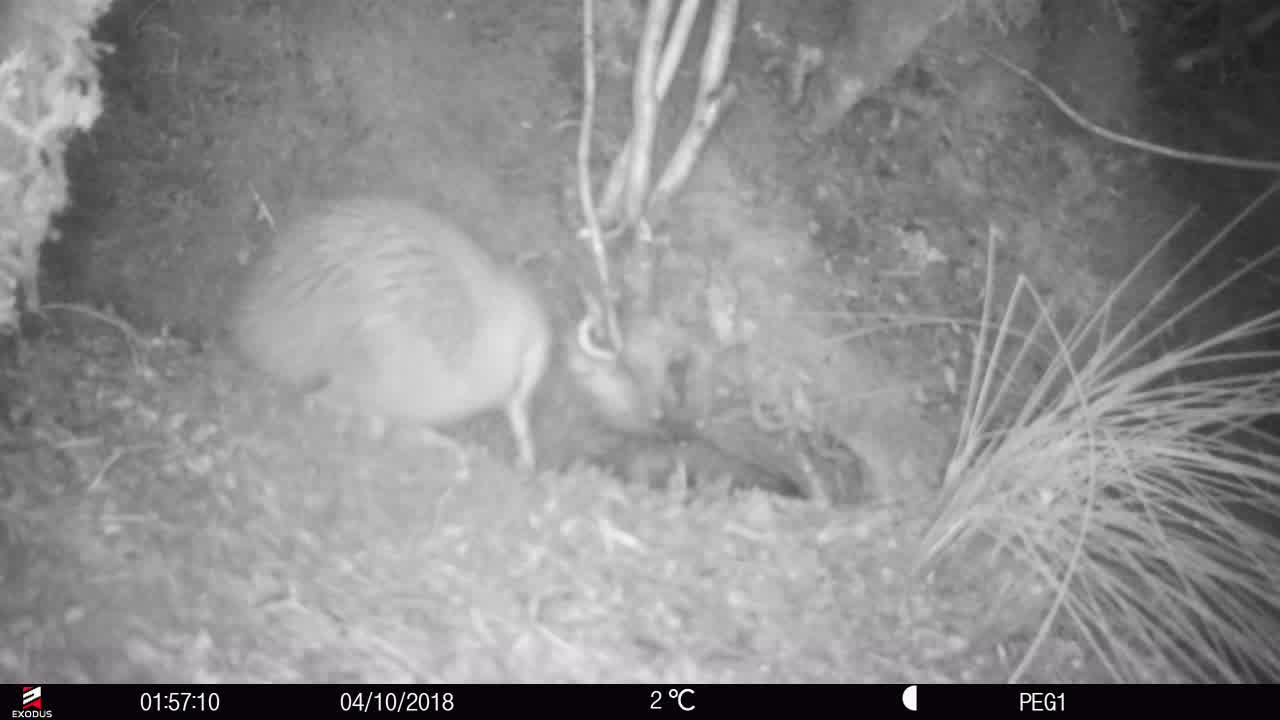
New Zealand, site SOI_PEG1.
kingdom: Animalia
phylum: Chordata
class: Aves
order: Apterygiformes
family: Apterygidae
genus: Apteryx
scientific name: Apteryx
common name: kiwi